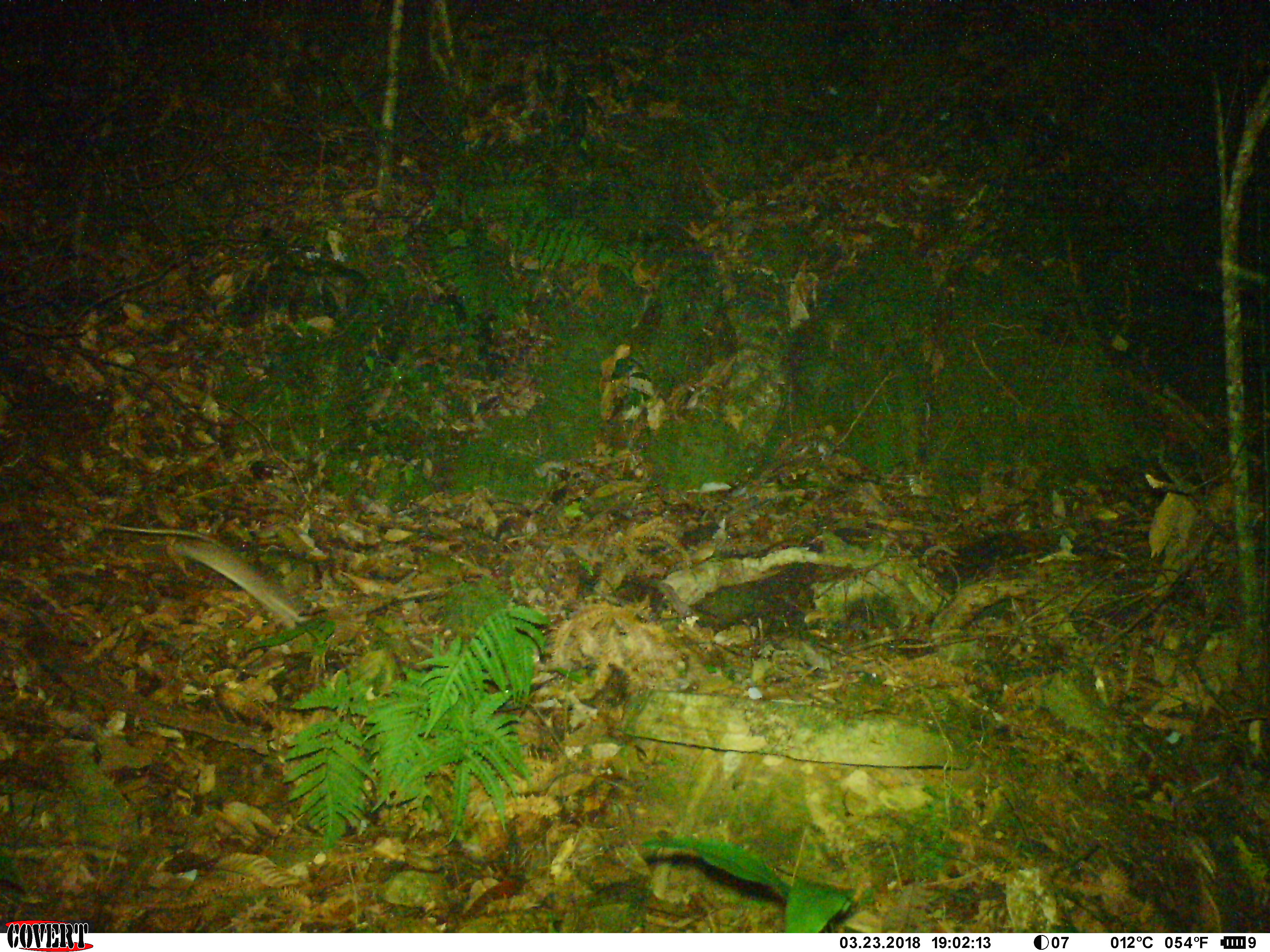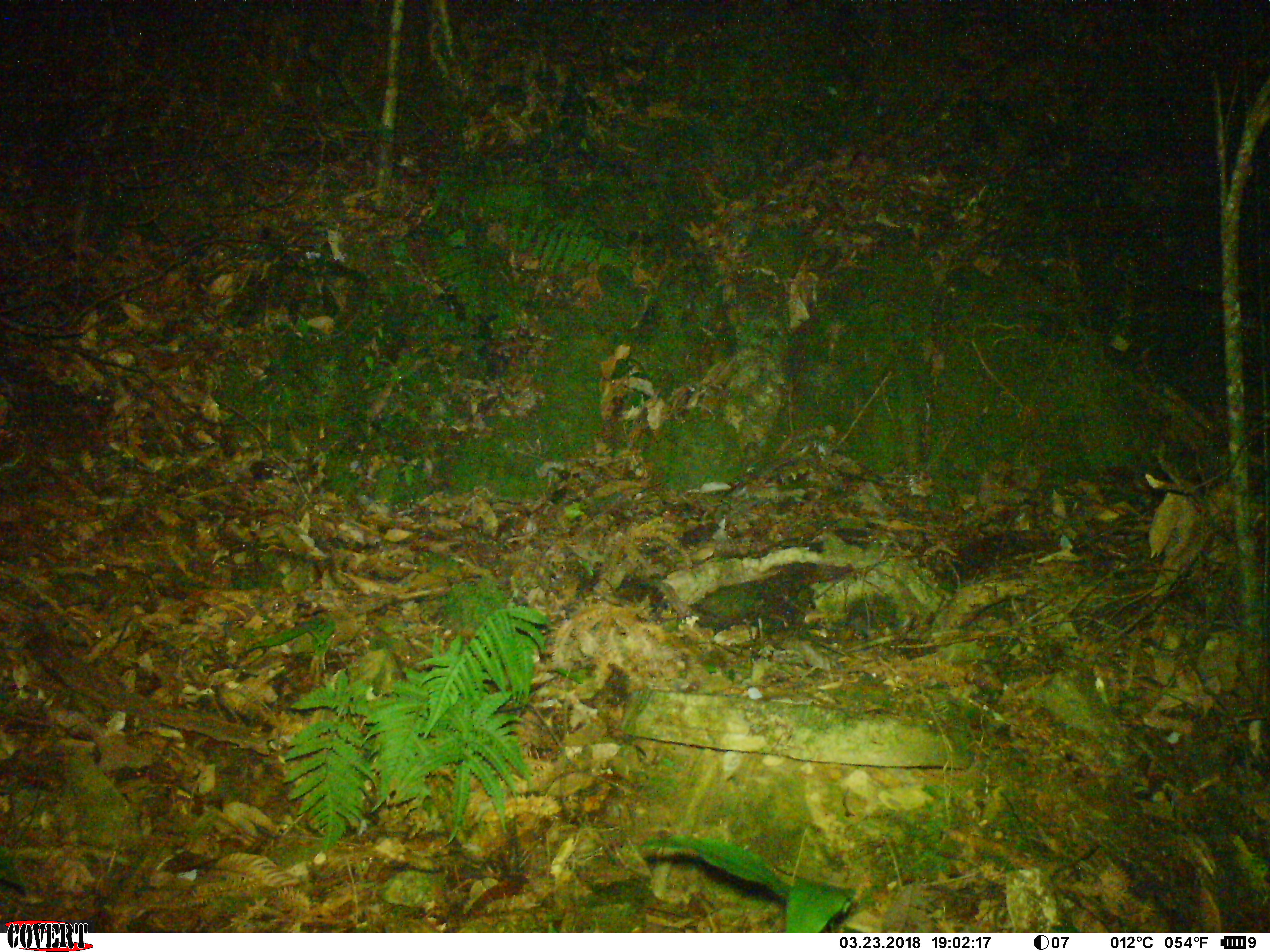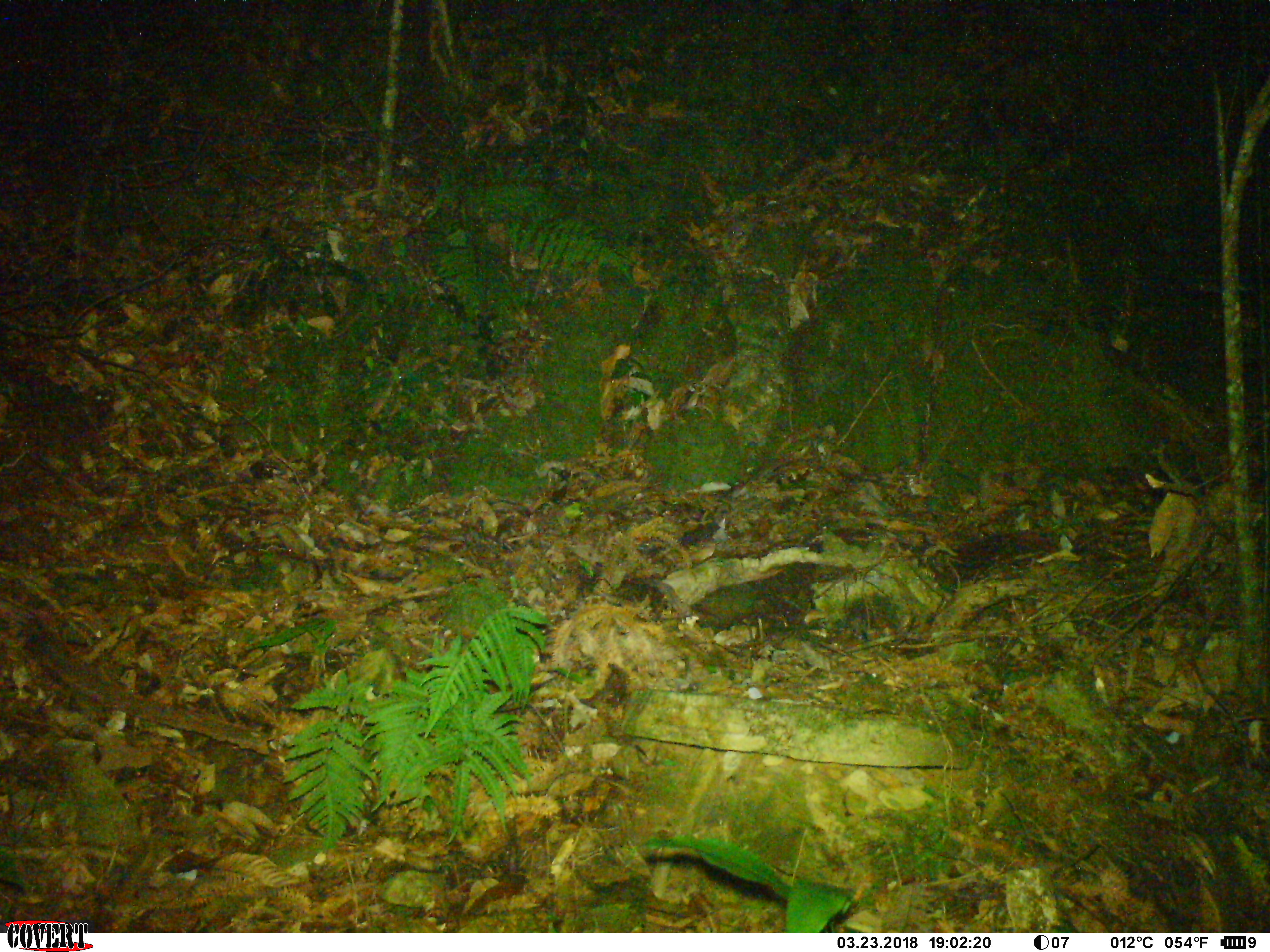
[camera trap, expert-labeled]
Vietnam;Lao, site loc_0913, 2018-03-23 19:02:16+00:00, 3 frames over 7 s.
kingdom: Animalia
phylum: Chordata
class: Mammalia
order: Rodentia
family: Muridae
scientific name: Muridae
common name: old-world mice and rats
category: unidentified murid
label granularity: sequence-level